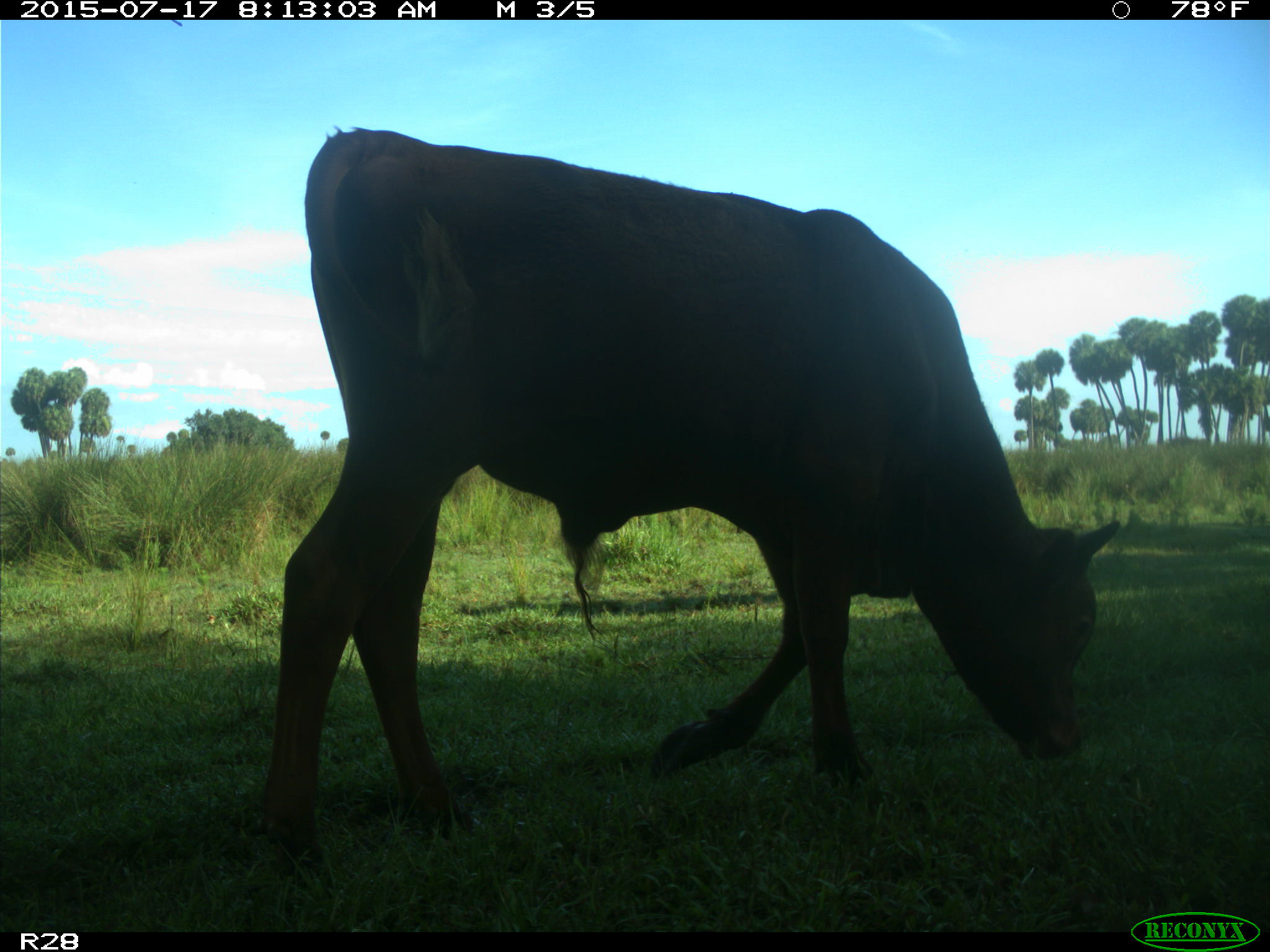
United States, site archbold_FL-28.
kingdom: Animalia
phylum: Chordata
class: Mammalia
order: Artiodactyla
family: Bovidae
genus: Bos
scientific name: Bos taurus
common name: domestic cow